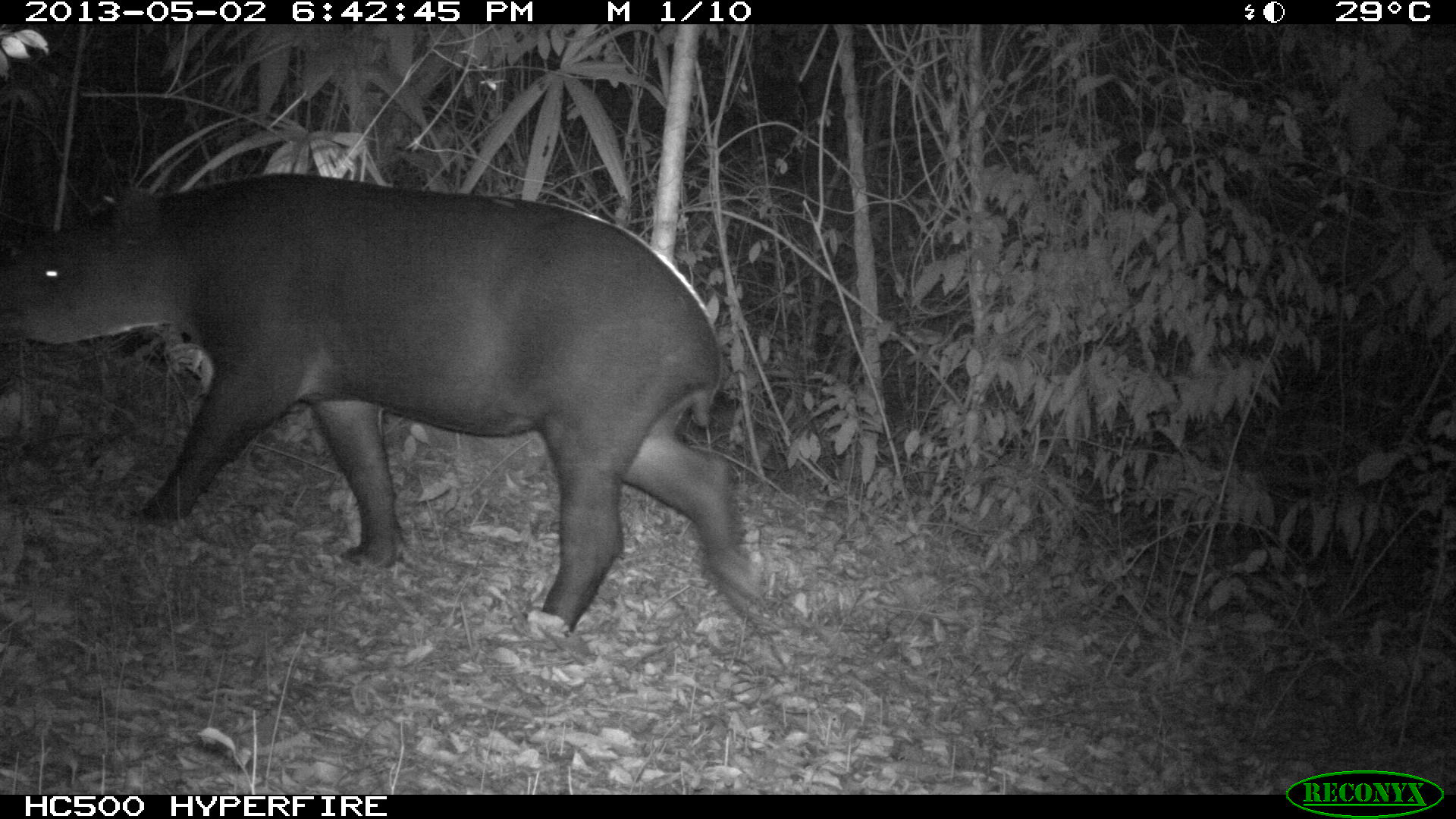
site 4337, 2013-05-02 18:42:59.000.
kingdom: Animalia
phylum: Chordata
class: Mammalia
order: Perissodactyla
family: Tapiridae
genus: Tapirus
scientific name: Tapirus bairdii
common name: baird's tapir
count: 1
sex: female